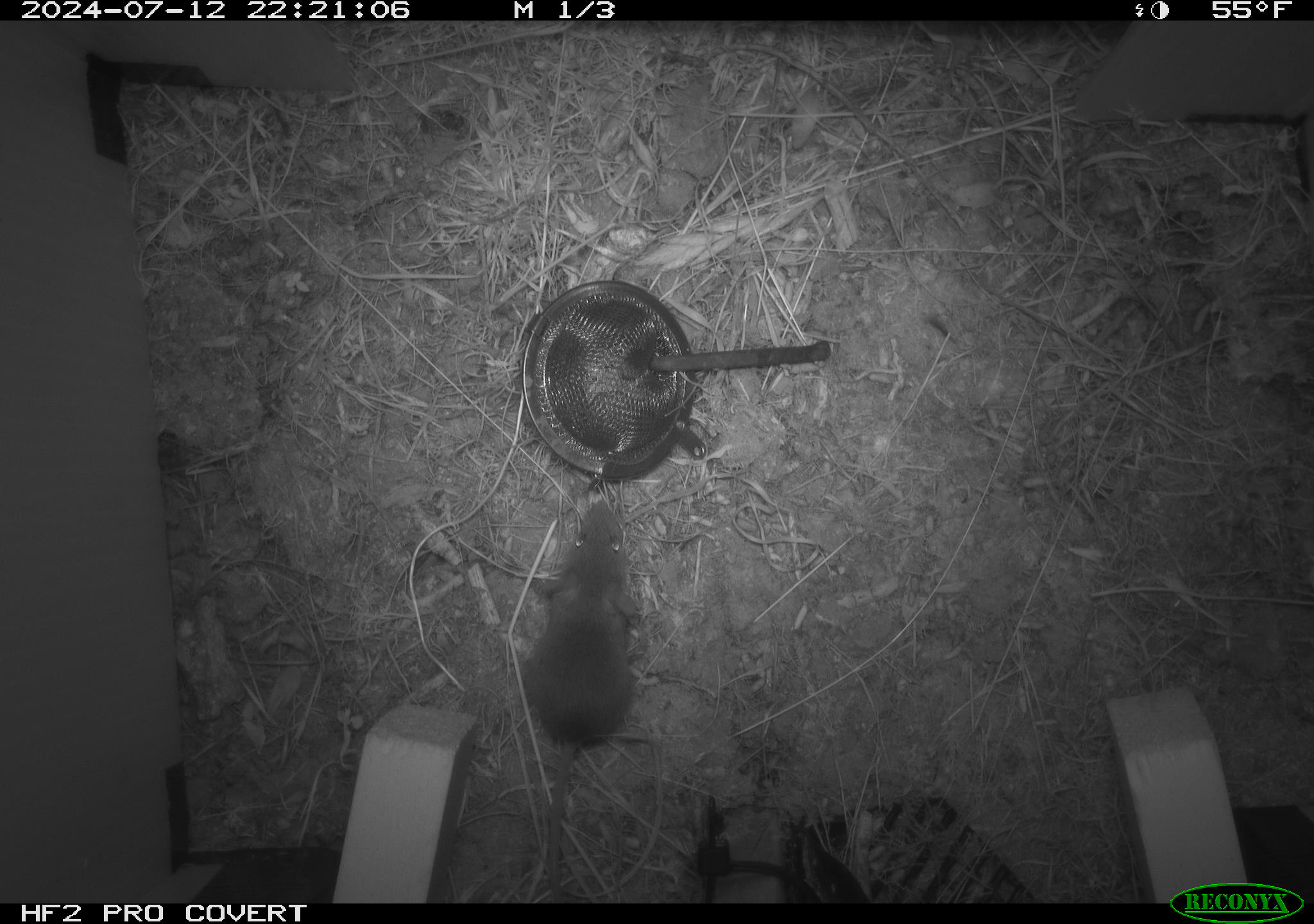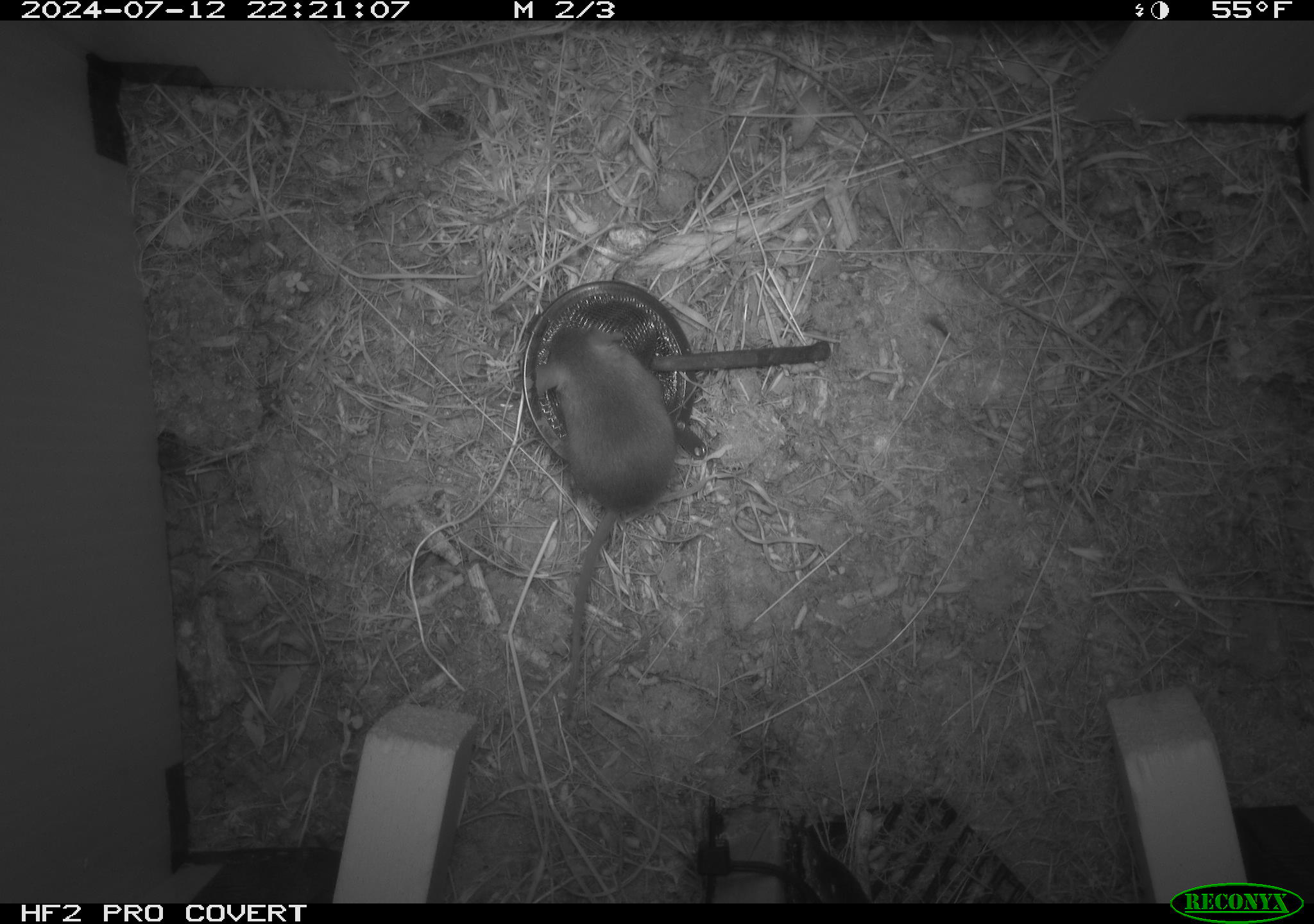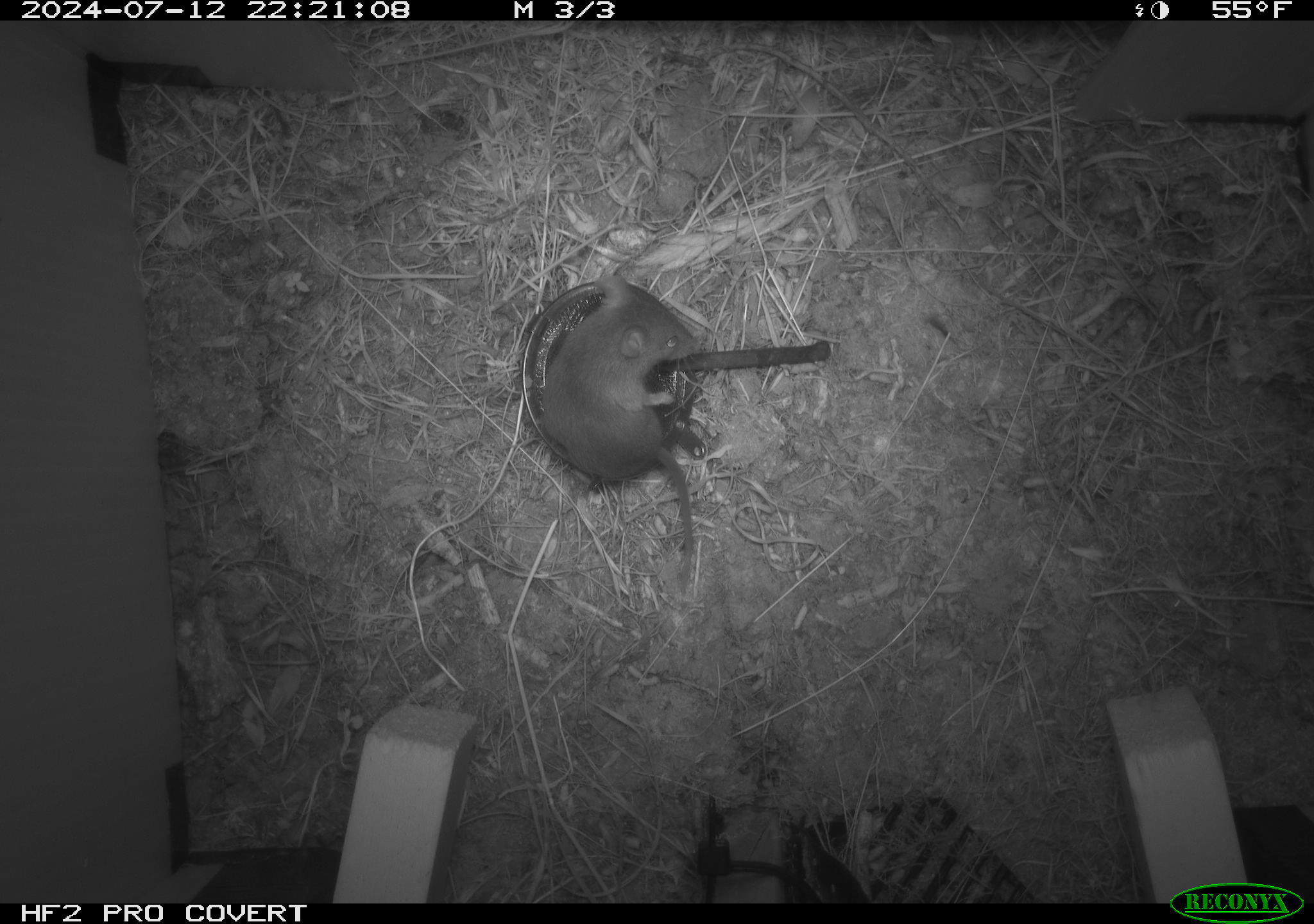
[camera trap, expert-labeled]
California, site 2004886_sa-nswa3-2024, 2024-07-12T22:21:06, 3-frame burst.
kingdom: Animalia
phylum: Chordata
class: Mammalia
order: Rodentia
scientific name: Rodentia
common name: rodent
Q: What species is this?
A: Rodent (Rodentia).